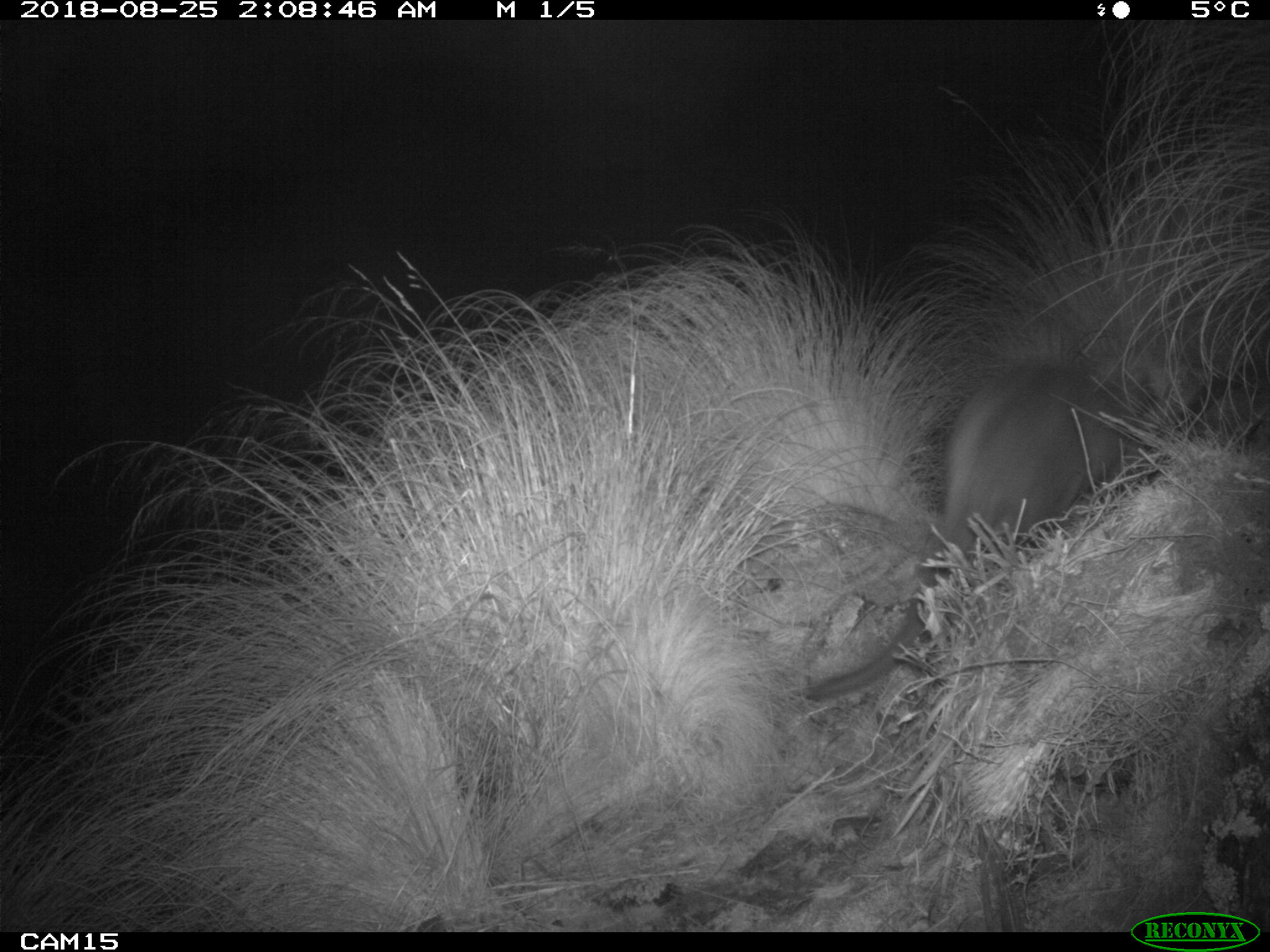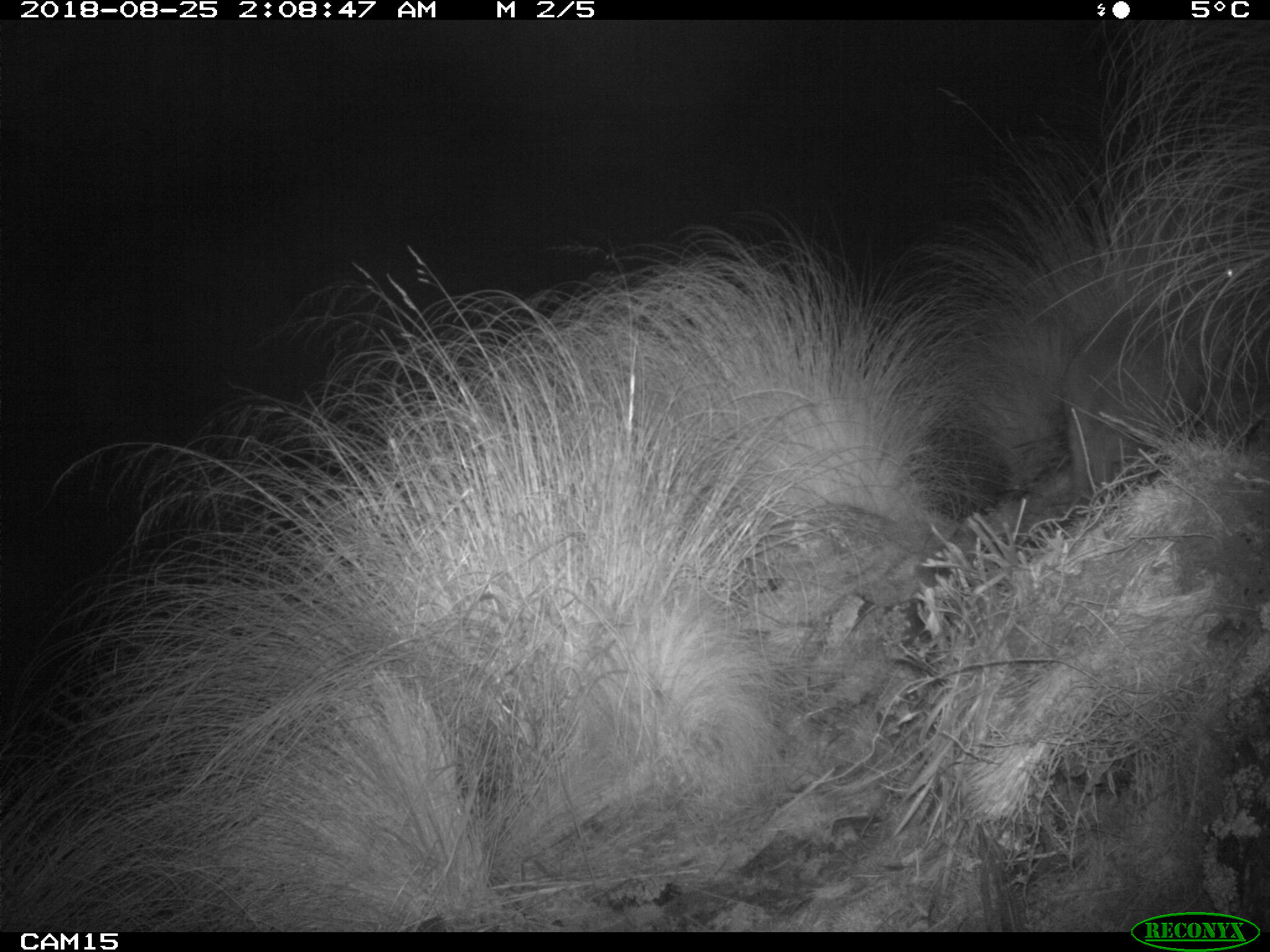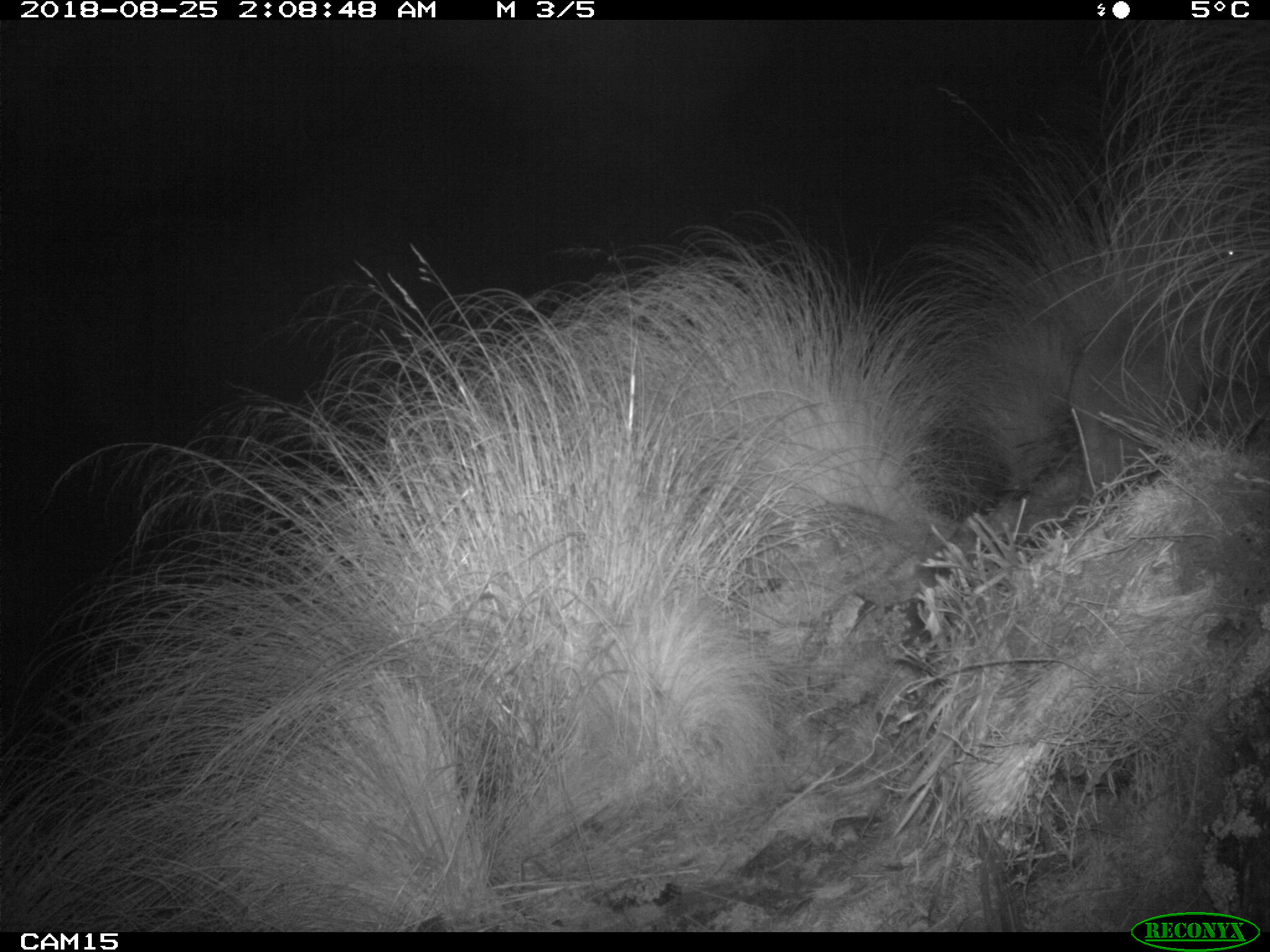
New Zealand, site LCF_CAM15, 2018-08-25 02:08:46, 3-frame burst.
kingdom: Animalia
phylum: Chordata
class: Mammalia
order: Diprotodontia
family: Macropodidae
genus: Notamacropus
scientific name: Notamacropus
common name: wallaby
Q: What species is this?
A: Wallaby (Notamacropus).